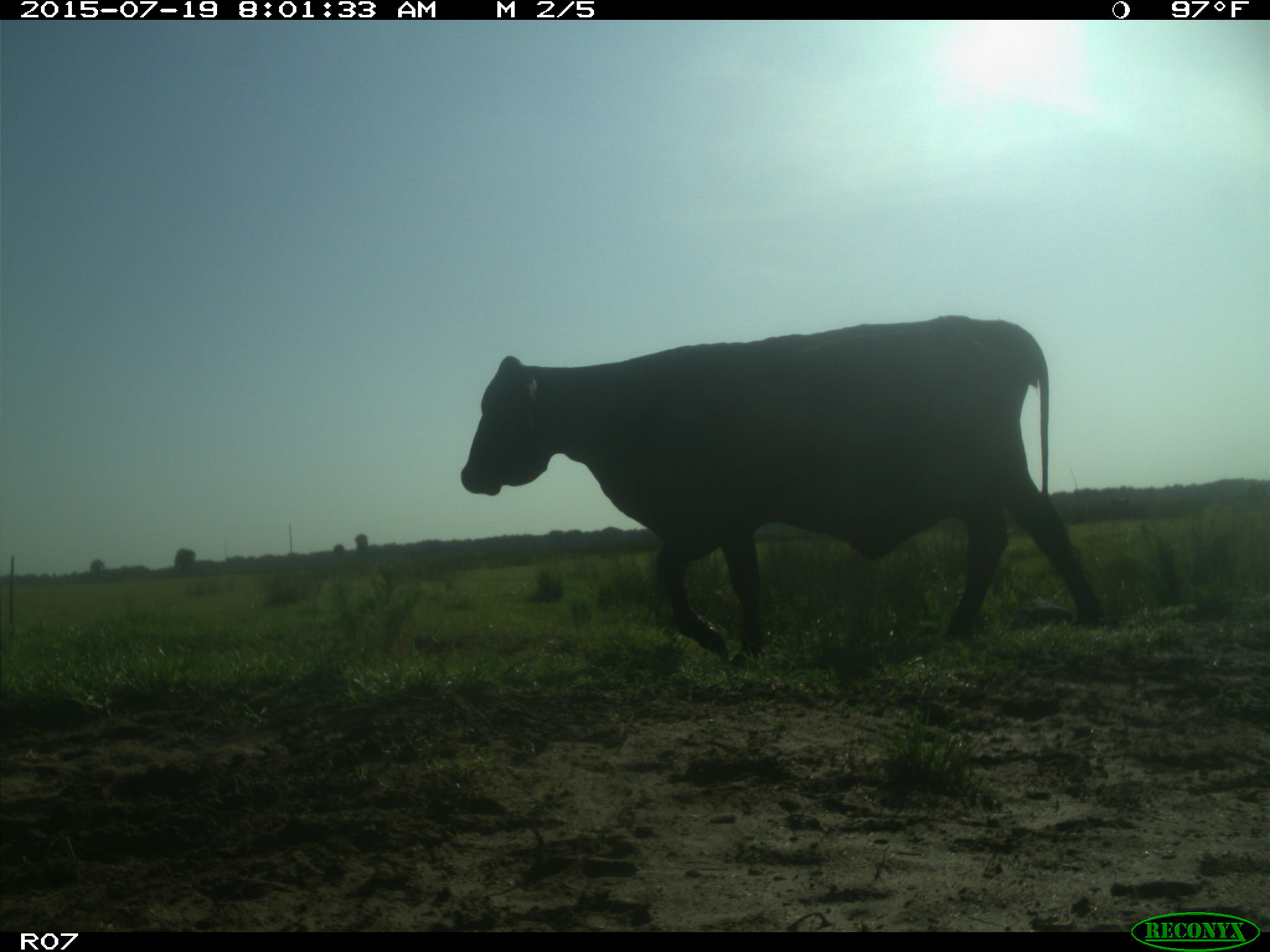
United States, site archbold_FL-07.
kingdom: Animalia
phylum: Chordata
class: Mammalia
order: Artiodactyla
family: Bovidae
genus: Bos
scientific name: Bos taurus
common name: domestic cow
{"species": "Bos taurus (domestic cow)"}